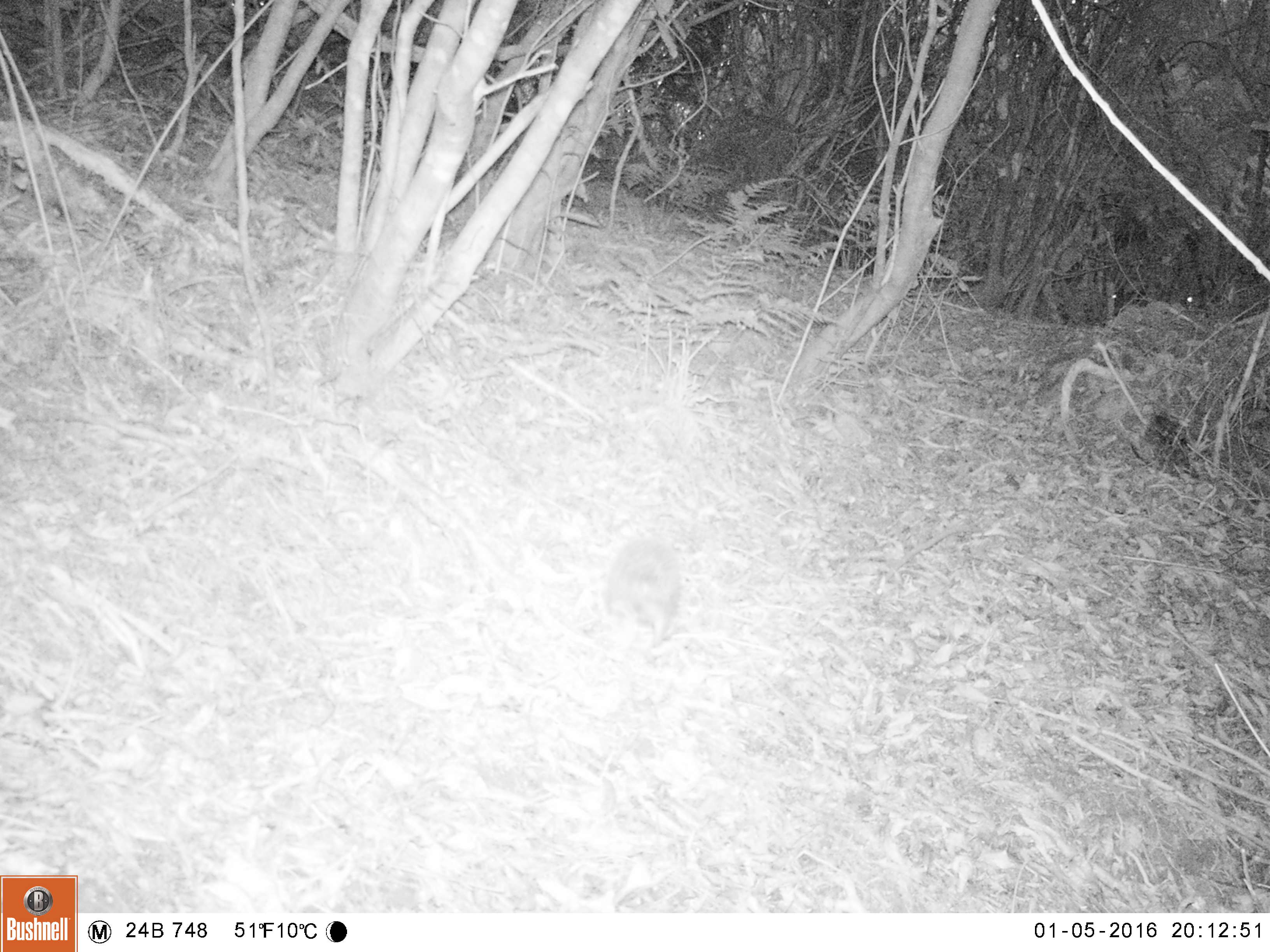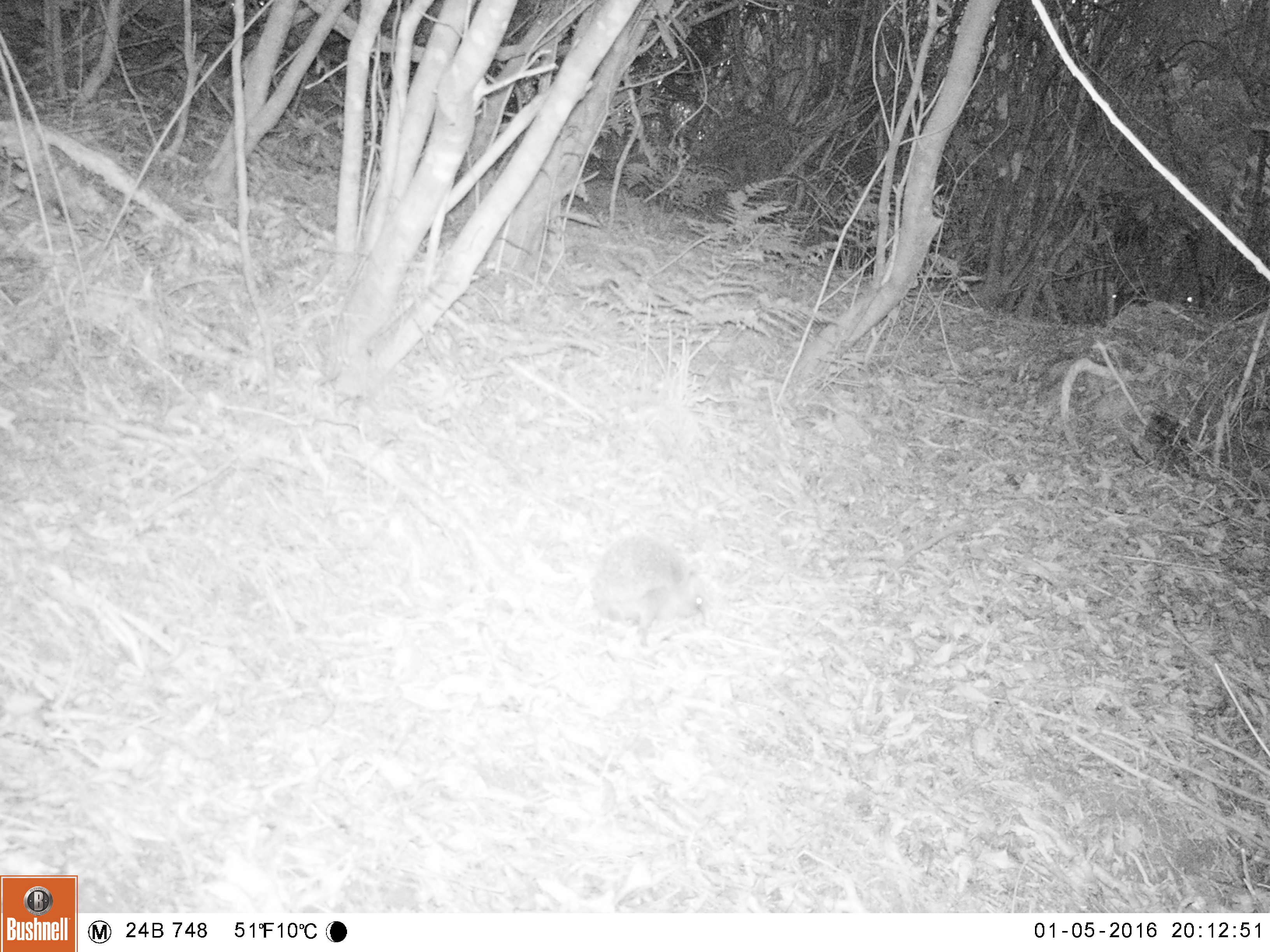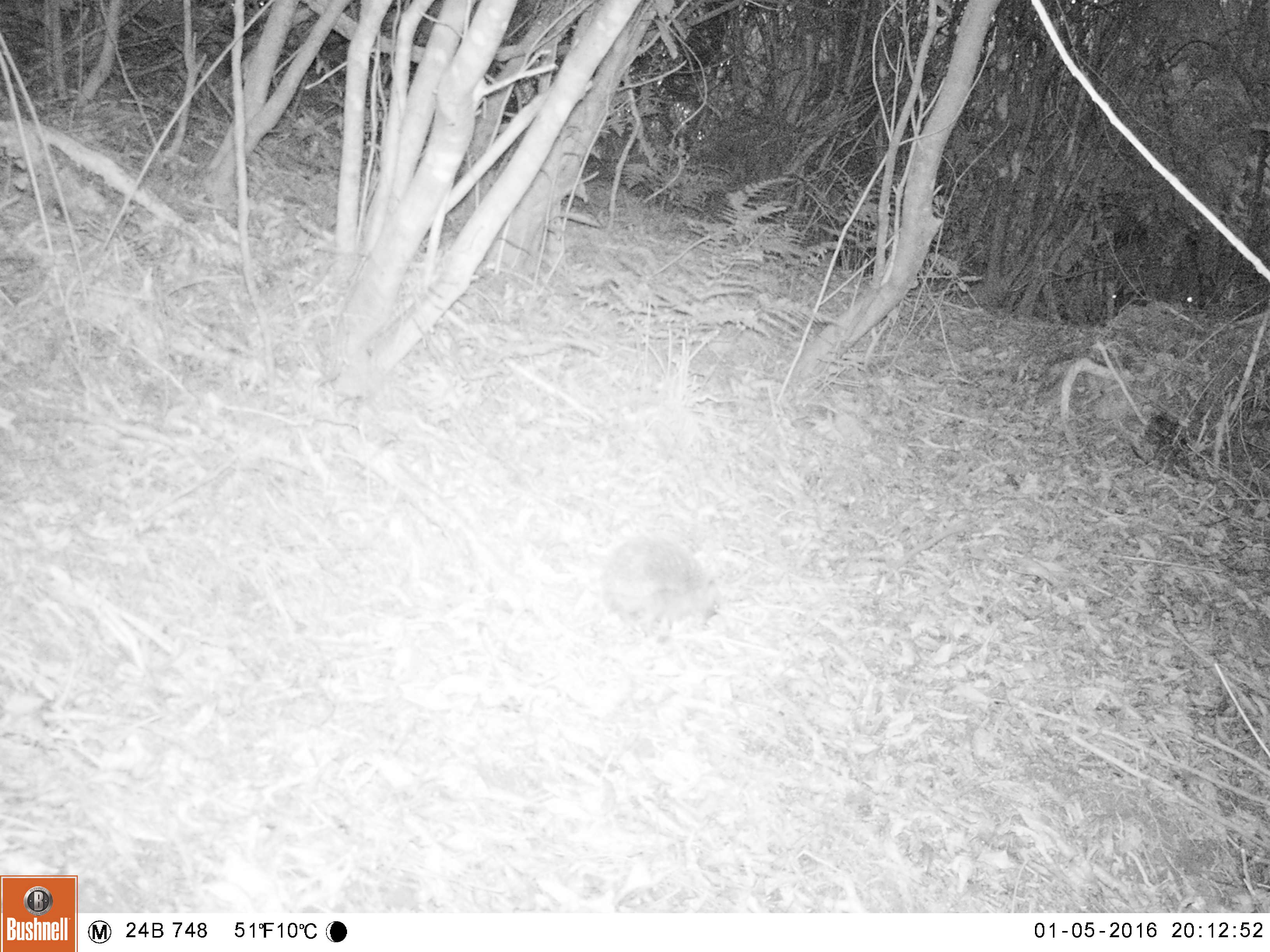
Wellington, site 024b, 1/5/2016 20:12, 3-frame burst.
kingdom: Animalia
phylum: Chordata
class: Mammalia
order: Eulipotyphla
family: Erinaceidae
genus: Erinaceus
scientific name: Erinaceus europaeus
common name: hedgehog